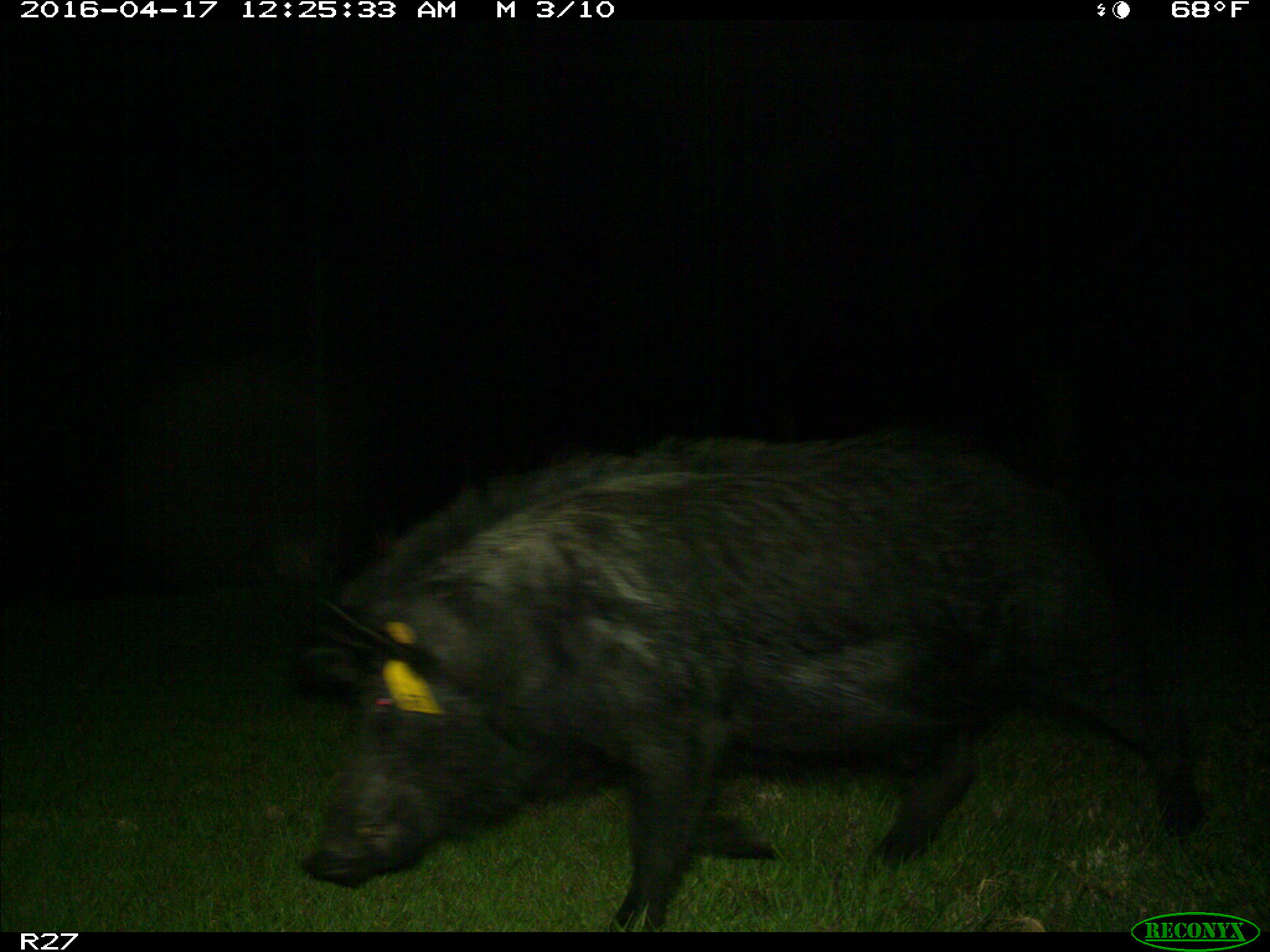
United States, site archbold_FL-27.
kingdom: Animalia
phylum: Chordata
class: Mammalia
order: Artiodactyla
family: Suidae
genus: Sus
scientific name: Sus scrofa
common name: wild boar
Sus scrofa (wild boar).